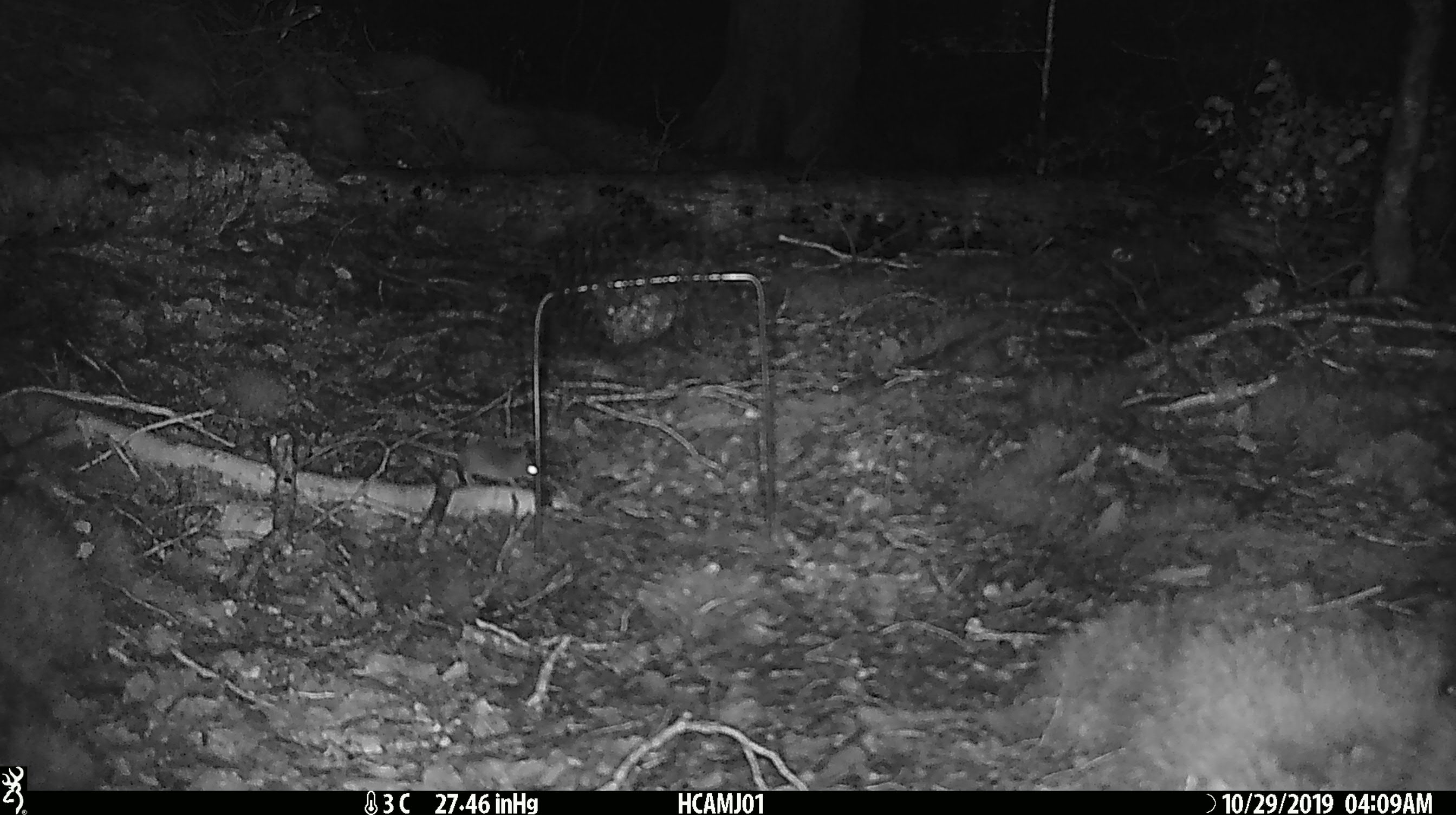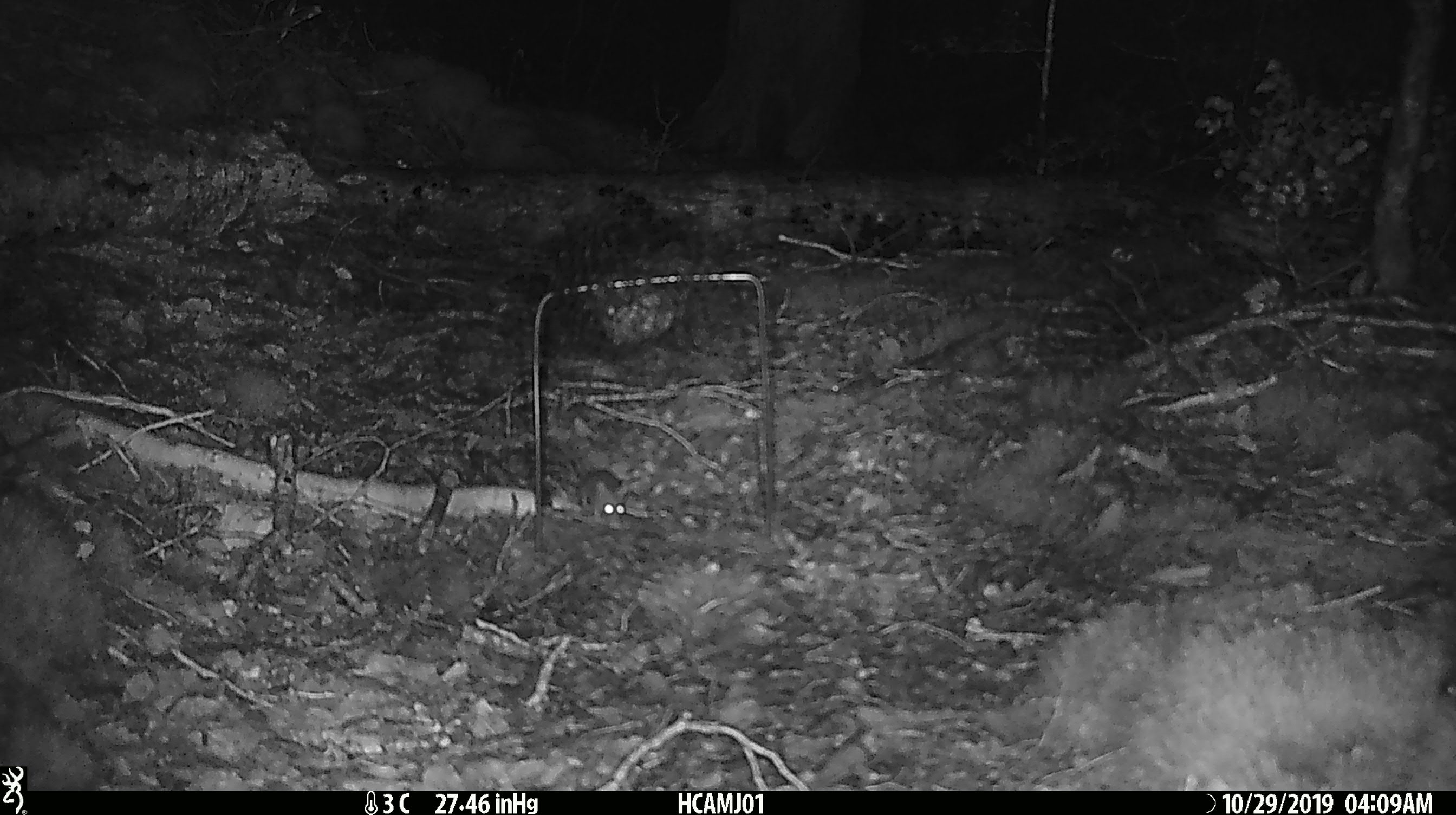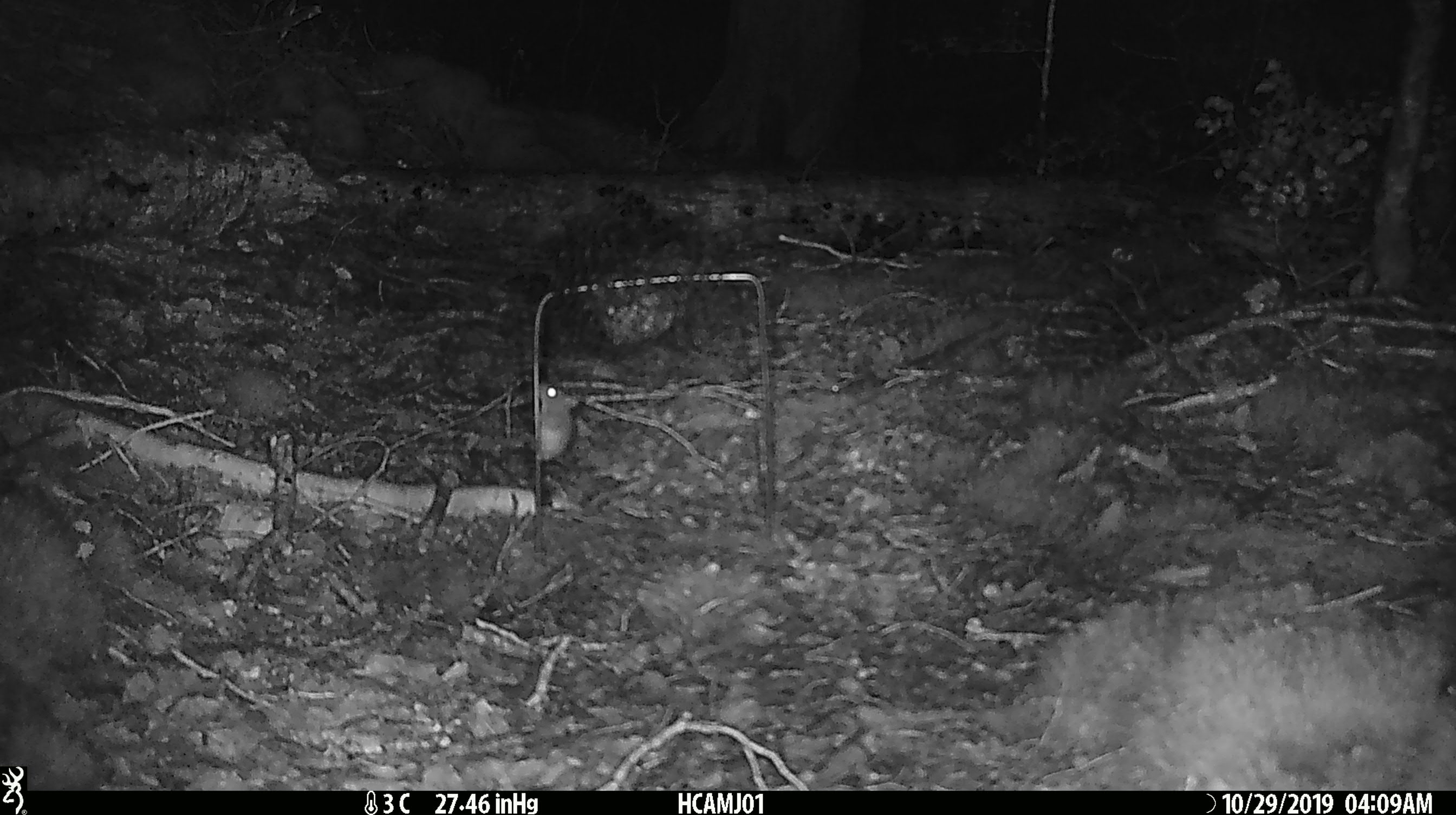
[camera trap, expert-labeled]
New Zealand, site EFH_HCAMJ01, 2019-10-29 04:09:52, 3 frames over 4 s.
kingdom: Animalia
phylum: Chordata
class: Mammalia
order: Rodentia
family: Muridae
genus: Mus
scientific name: Mus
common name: mouse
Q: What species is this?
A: Mouse (Mus).